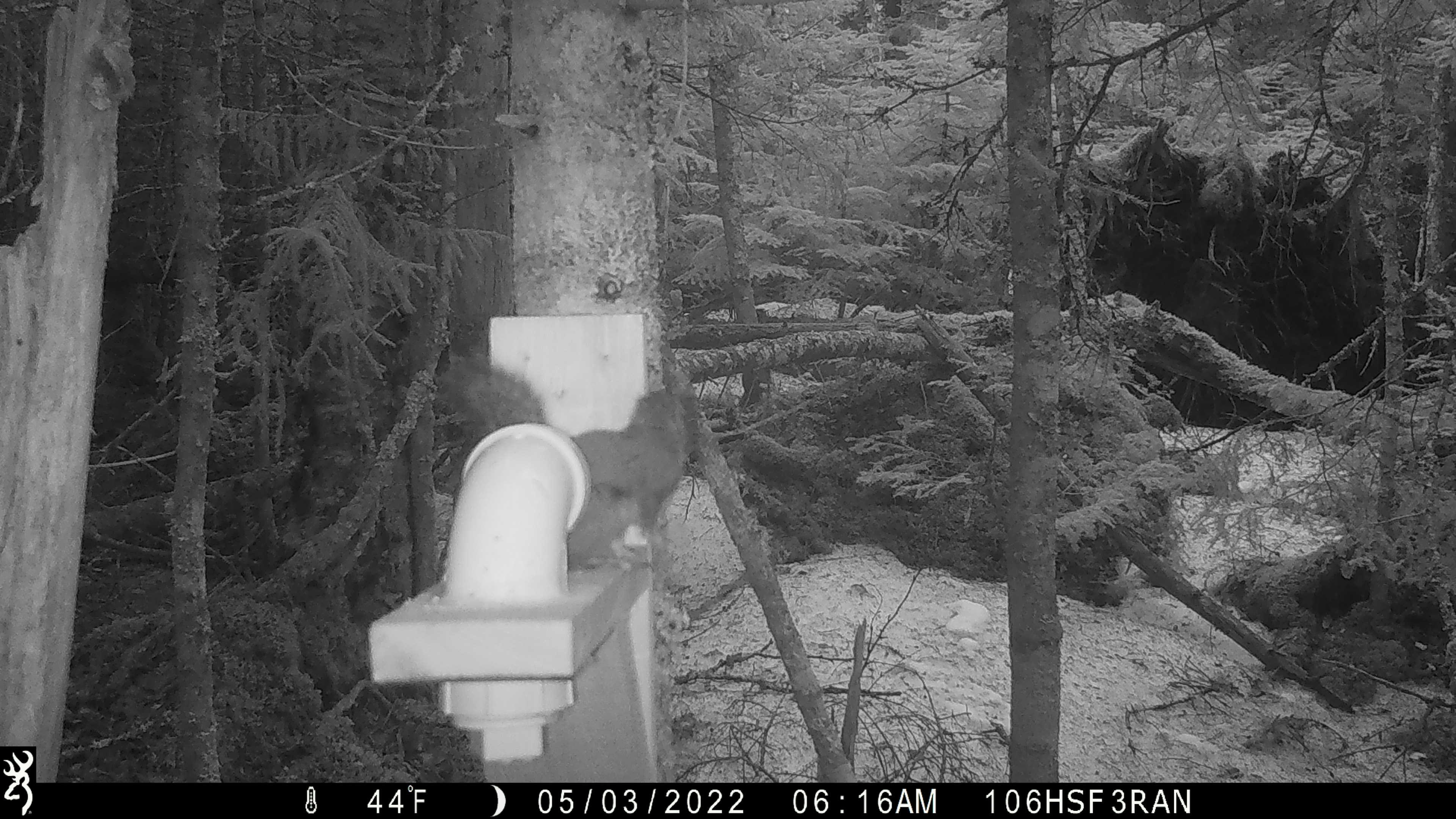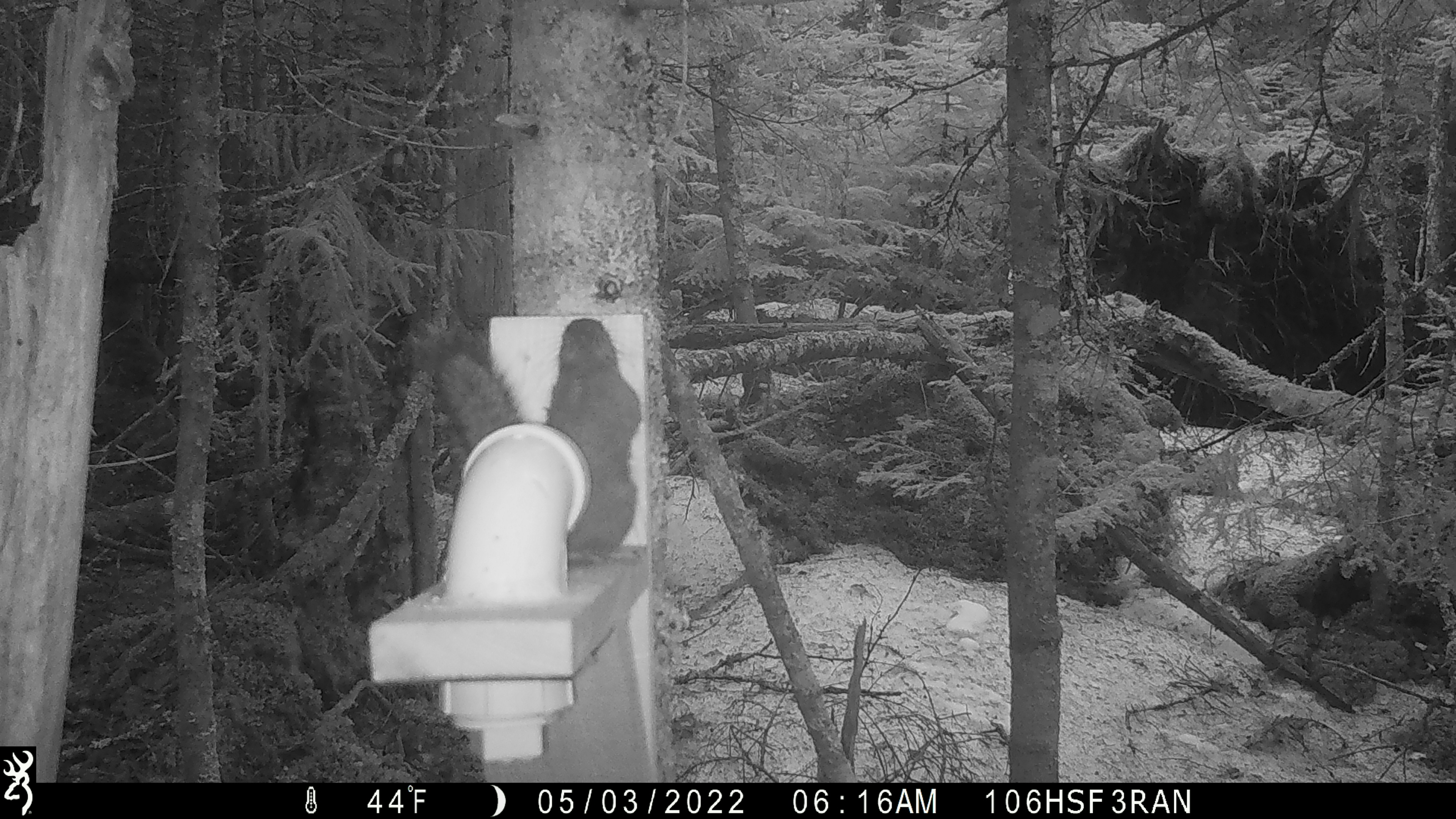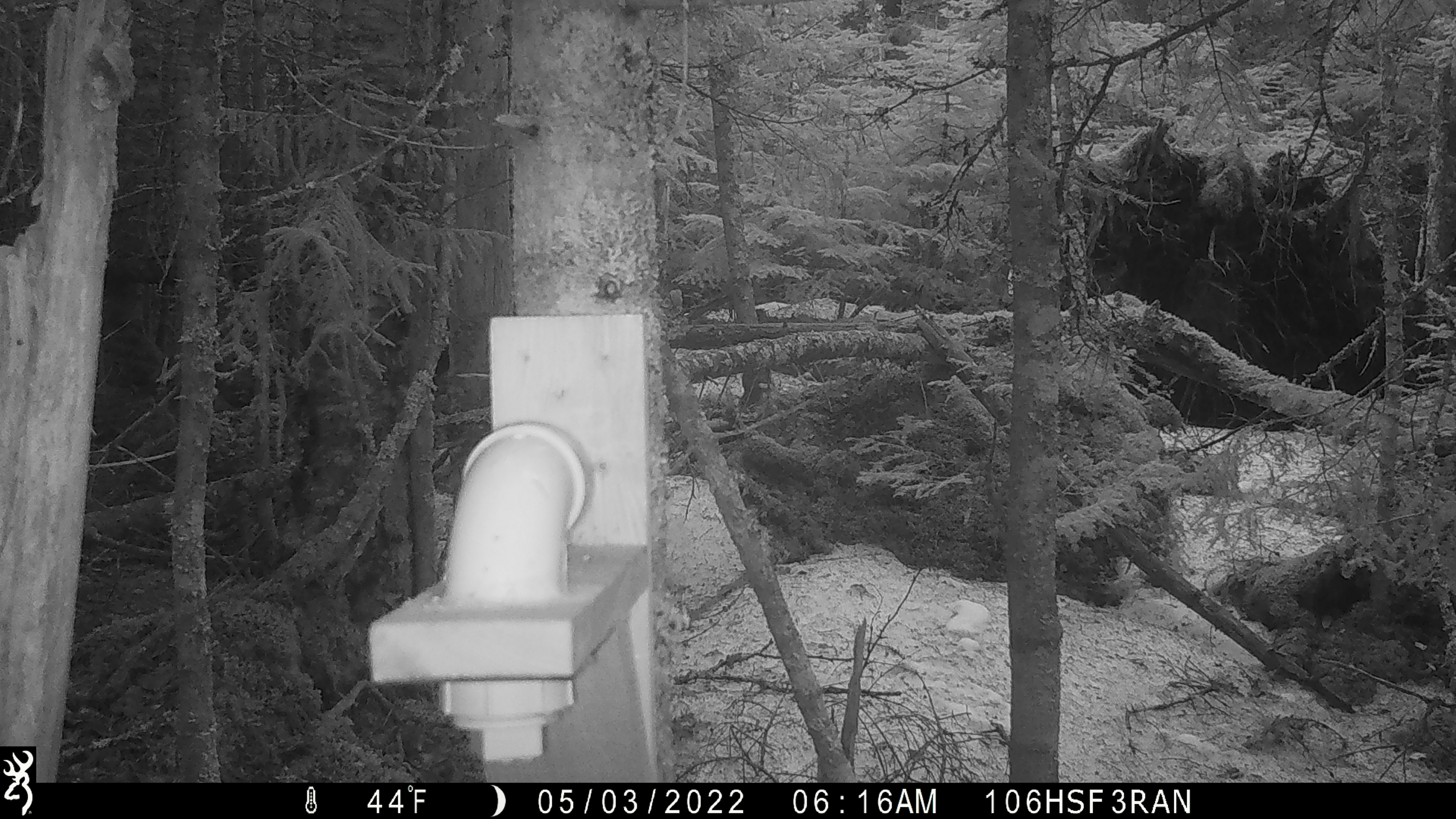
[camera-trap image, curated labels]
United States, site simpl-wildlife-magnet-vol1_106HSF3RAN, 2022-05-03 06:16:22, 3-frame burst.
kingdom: Animalia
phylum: Chordata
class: Mammalia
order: Rodentia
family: Sciuridae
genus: Tamiasciurus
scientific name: Tamiasciurus hudsonicus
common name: red squirrel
Red squirrel (Tamiasciurus hudsonicus).